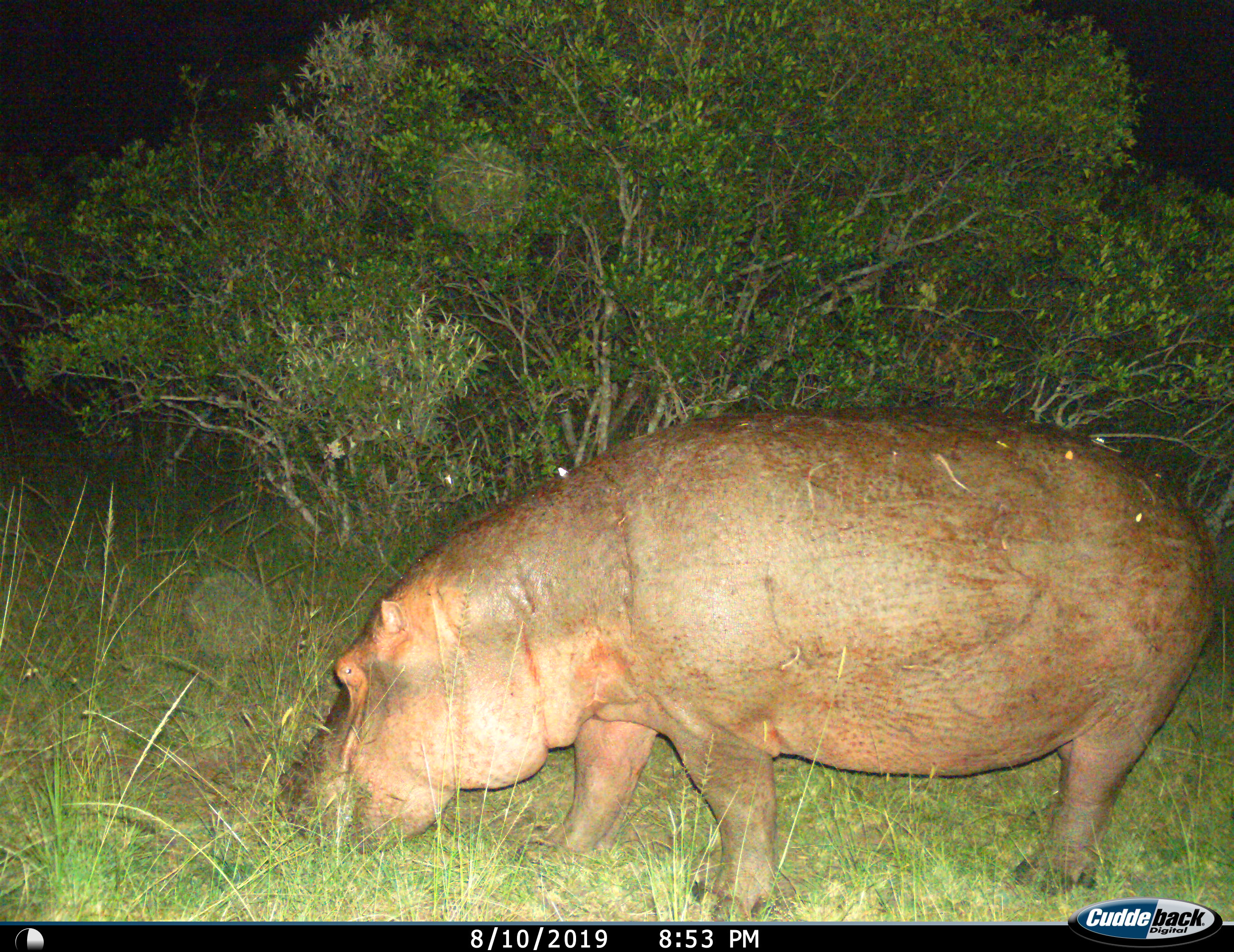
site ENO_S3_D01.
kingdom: Animalia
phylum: Chordata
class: Mammalia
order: Artiodactyla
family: Hippopotamidae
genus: Hippopotamus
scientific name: Hippopotamus amphibius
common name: hippopotamus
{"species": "hippopotamus (Hippopotamus amphibius)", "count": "1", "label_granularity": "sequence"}